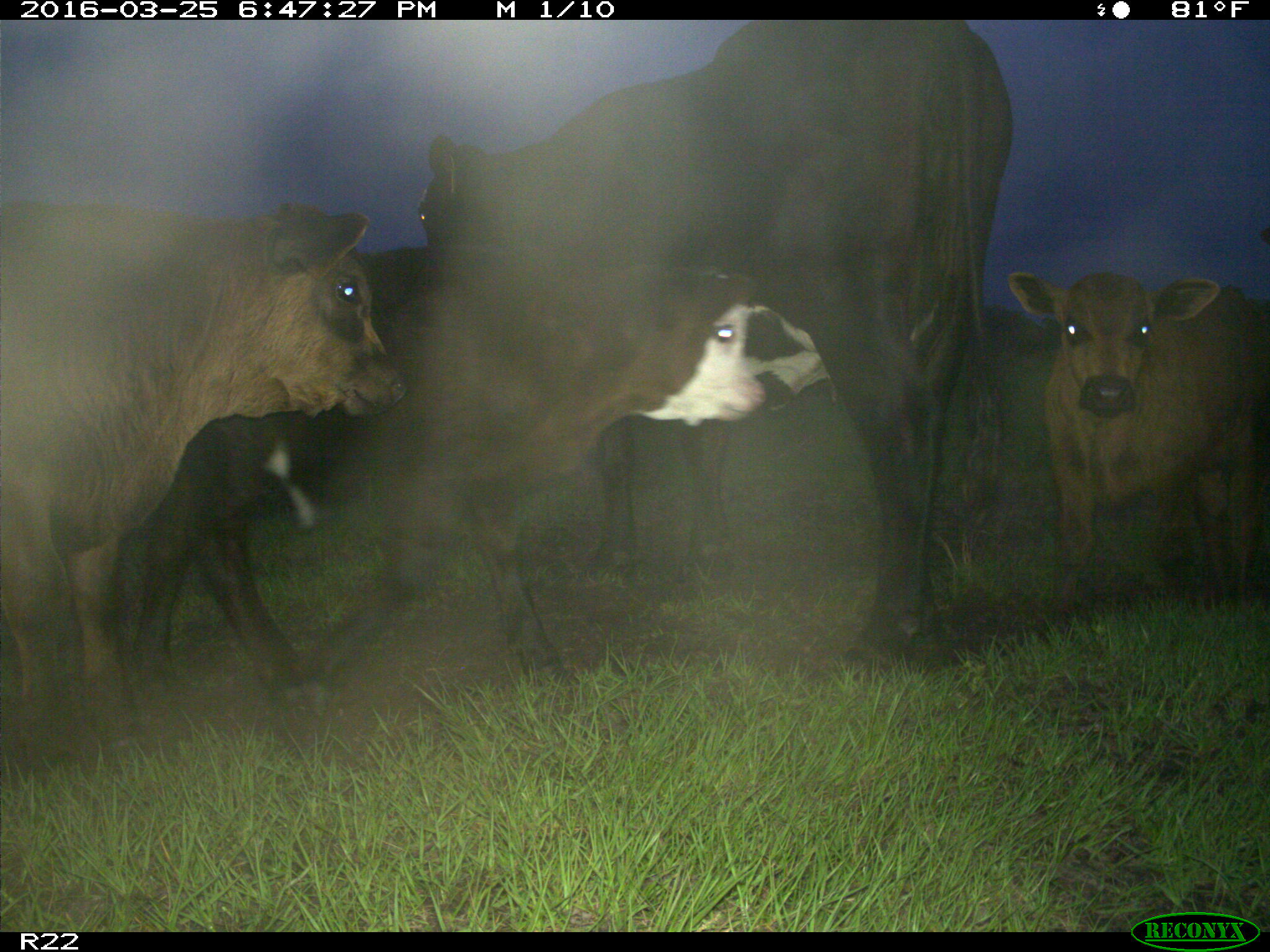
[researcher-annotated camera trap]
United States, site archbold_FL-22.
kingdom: Animalia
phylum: Chordata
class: Mammalia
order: Artiodactyla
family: Bovidae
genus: Bos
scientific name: Bos taurus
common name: domestic cow